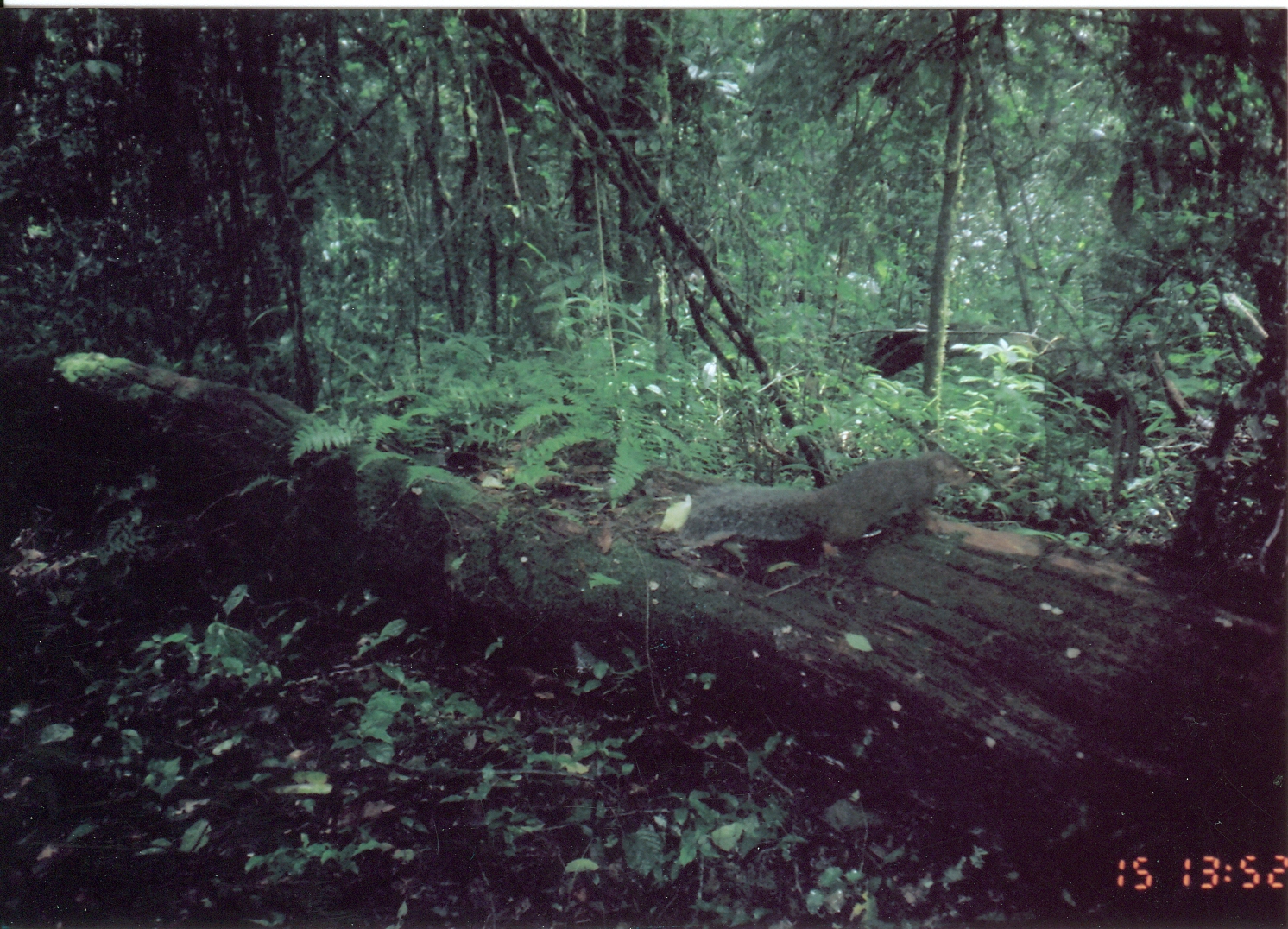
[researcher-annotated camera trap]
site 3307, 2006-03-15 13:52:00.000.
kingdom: Animalia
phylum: Chordata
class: Mammalia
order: Rodentia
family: Sciuridae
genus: Paraxerus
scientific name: Paraxerus vexillarius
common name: swynnerton's bush squirrel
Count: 1.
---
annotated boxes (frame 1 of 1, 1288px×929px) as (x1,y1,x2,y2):
paraxerus vexillarius: (677,451,973,550)